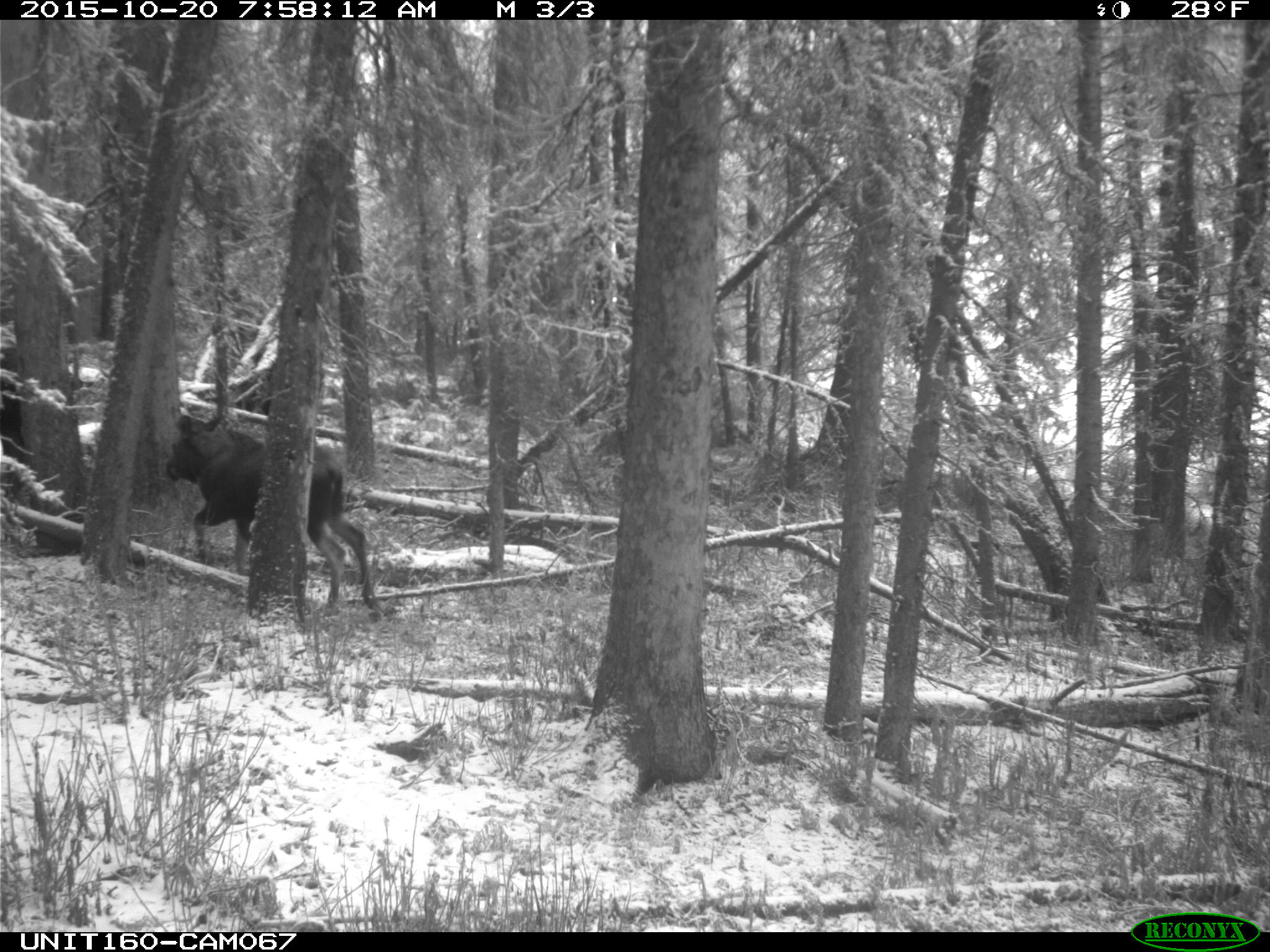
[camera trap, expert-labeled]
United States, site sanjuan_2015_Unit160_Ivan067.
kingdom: Animalia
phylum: Chordata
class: Mammalia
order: Artiodactyla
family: Cervidae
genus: Alces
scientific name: Alces alces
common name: moose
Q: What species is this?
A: Alces alces (moose).